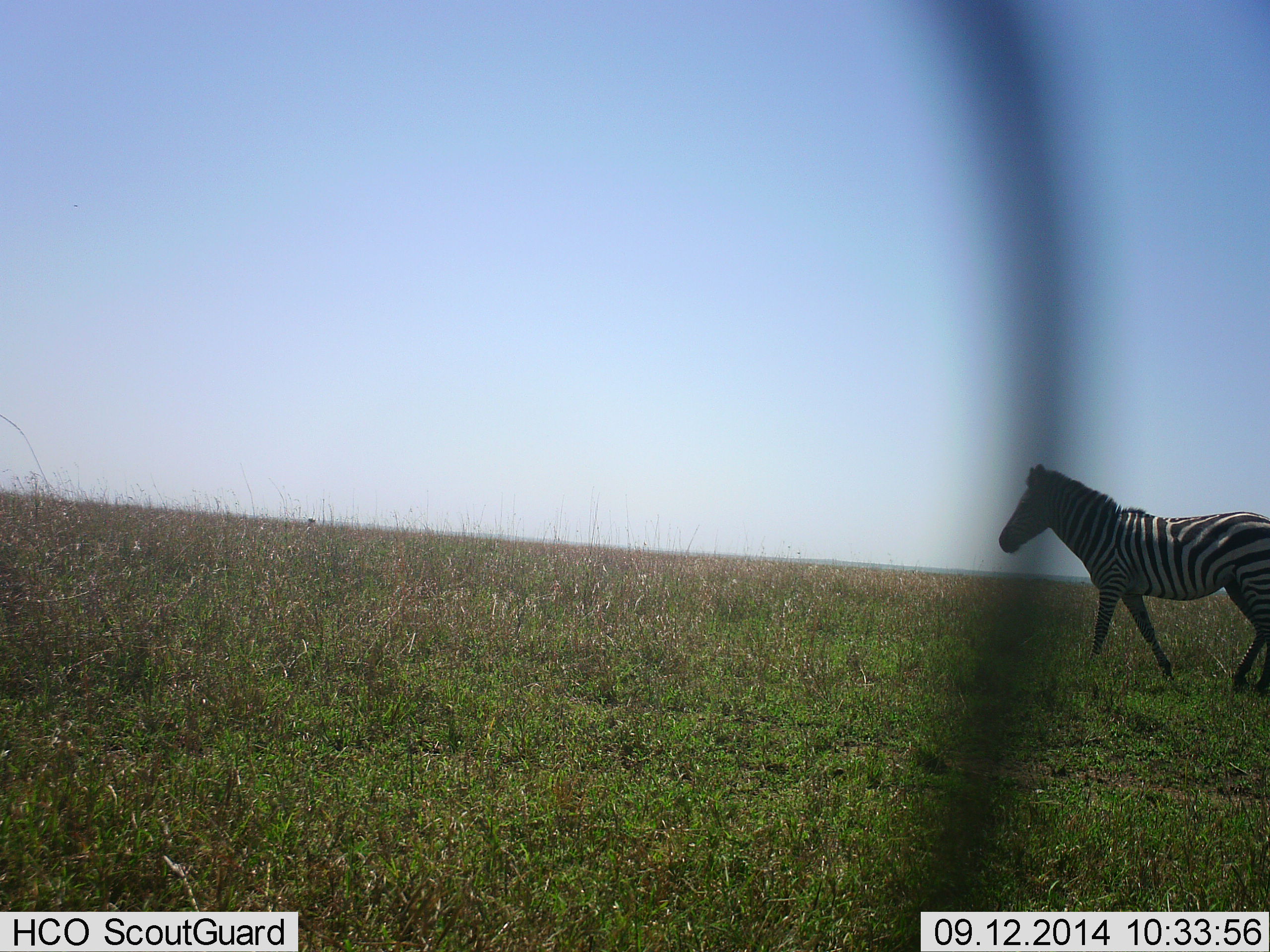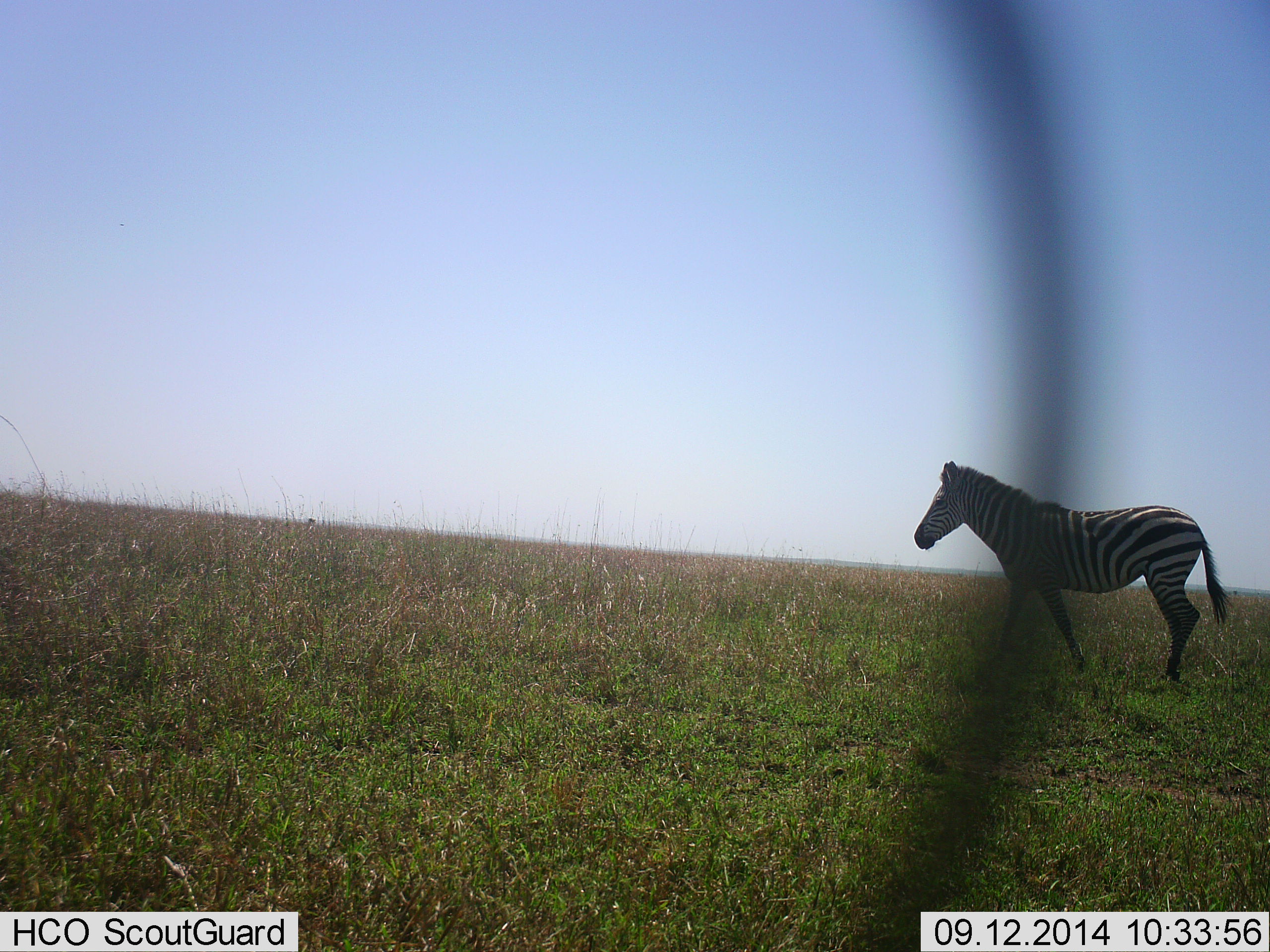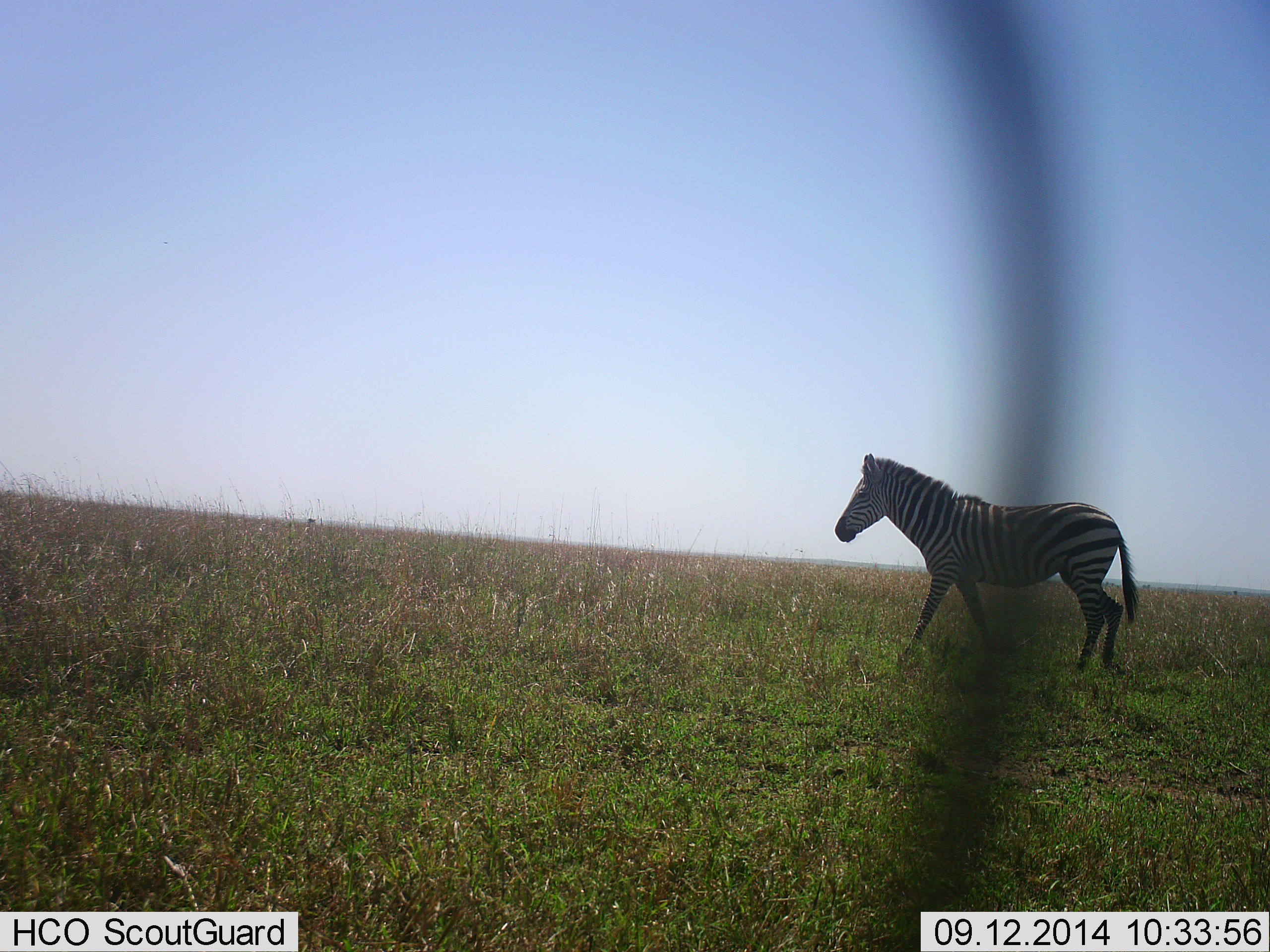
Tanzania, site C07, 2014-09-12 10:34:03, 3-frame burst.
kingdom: Animalia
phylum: Chordata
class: Mammalia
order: Perissodactyla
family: Equidae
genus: Equus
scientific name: Equus quagga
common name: plains zebra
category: zebra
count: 1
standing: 10%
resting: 0%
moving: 90%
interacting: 0%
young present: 0%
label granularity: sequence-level